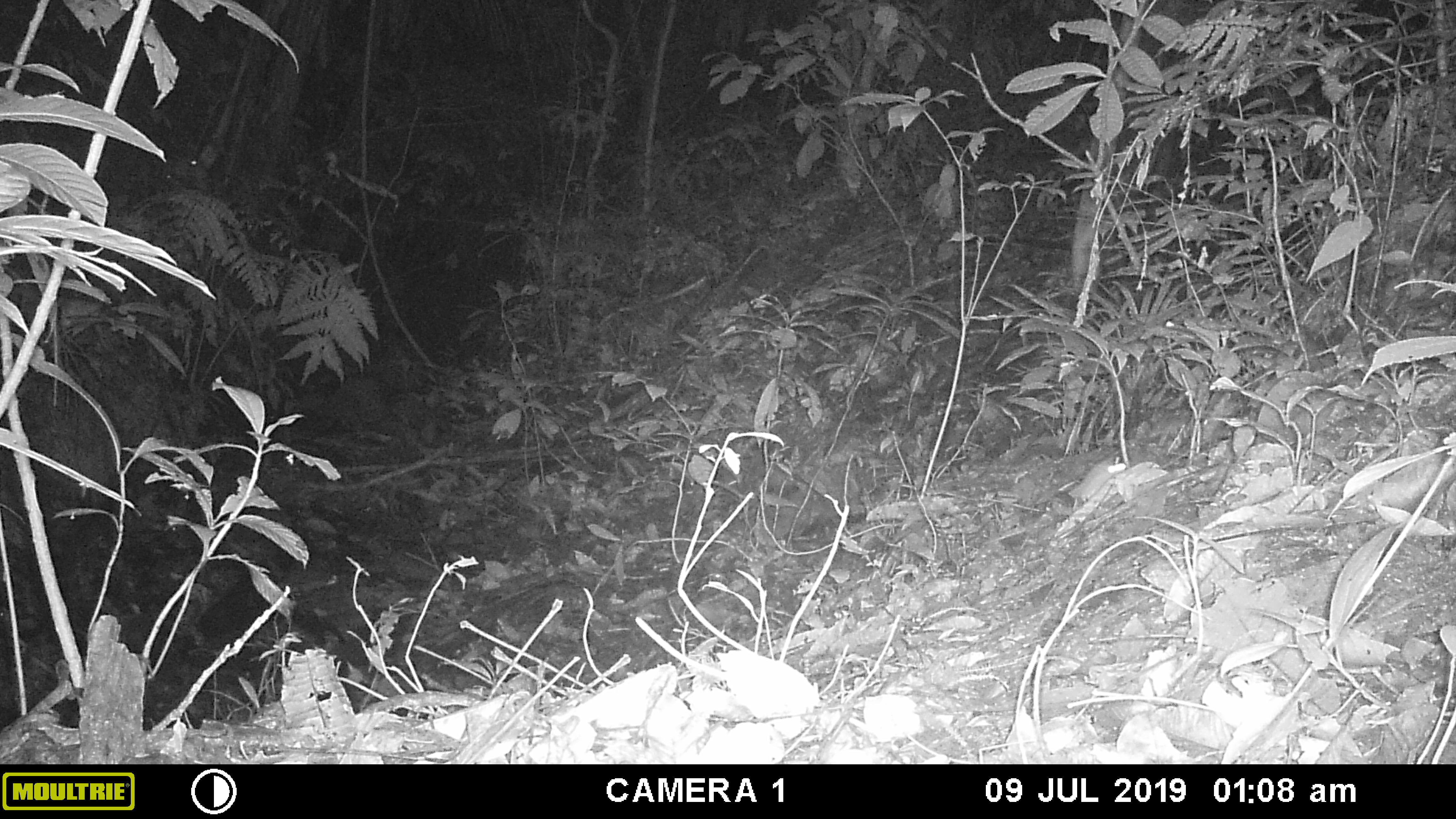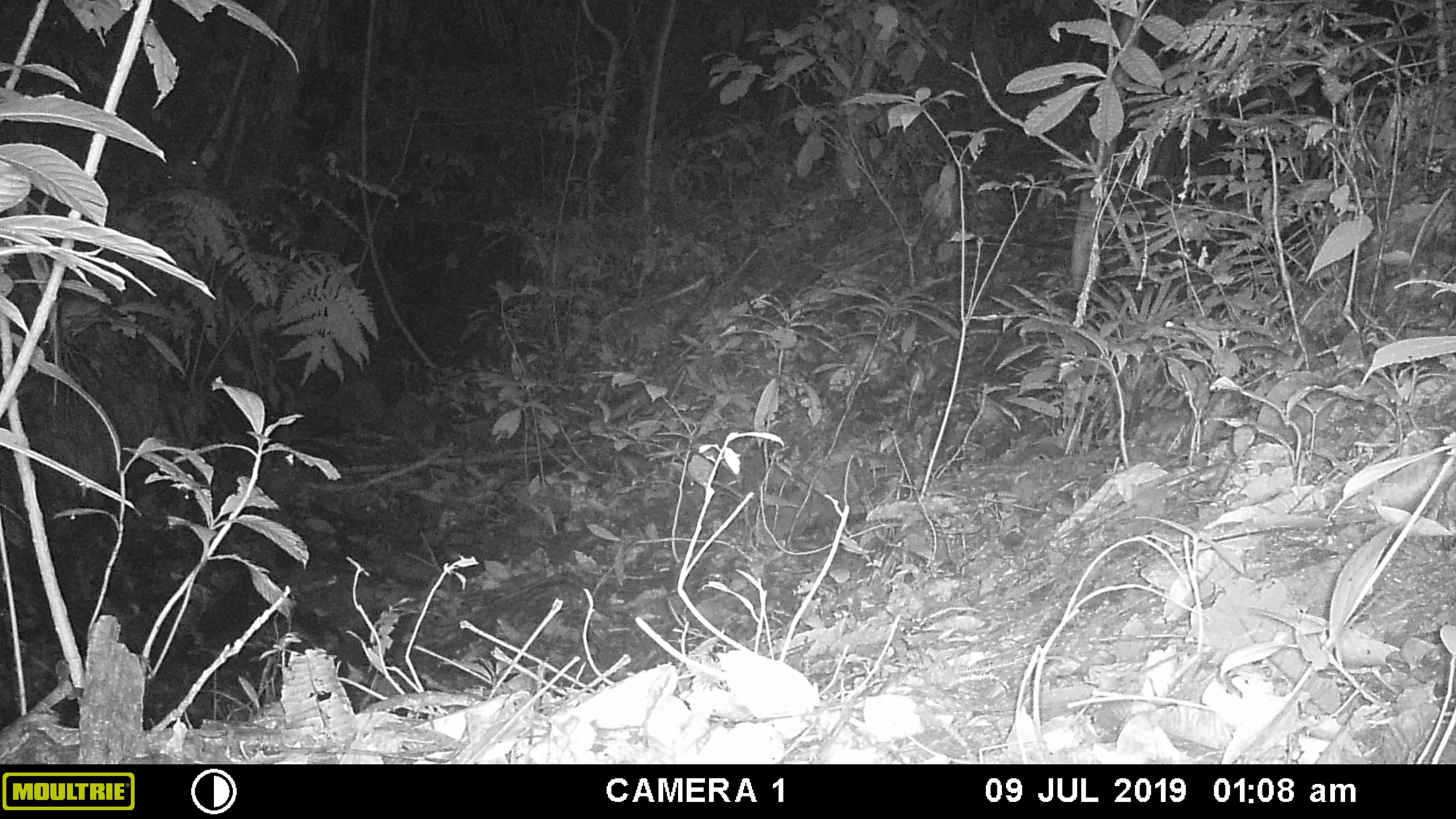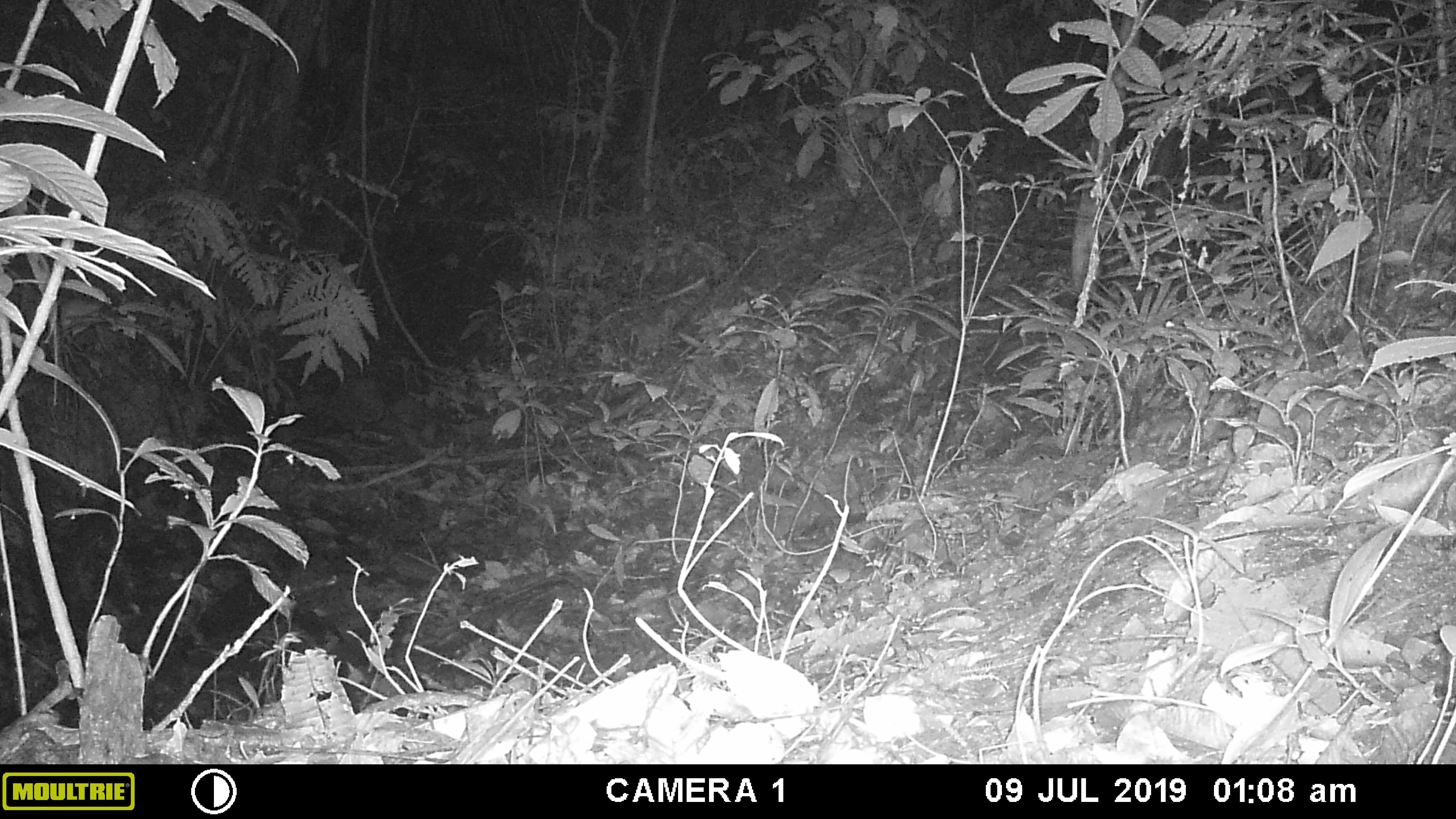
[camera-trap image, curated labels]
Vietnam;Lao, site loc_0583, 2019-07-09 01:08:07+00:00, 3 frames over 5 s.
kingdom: Animalia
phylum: Chordata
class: Mammalia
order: Rodentia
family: Muridae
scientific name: Muridae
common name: old-world mice and rats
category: unidentified murid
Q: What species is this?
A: Unidentified murid (old-world mice and rats) (Muridae).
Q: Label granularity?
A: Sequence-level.